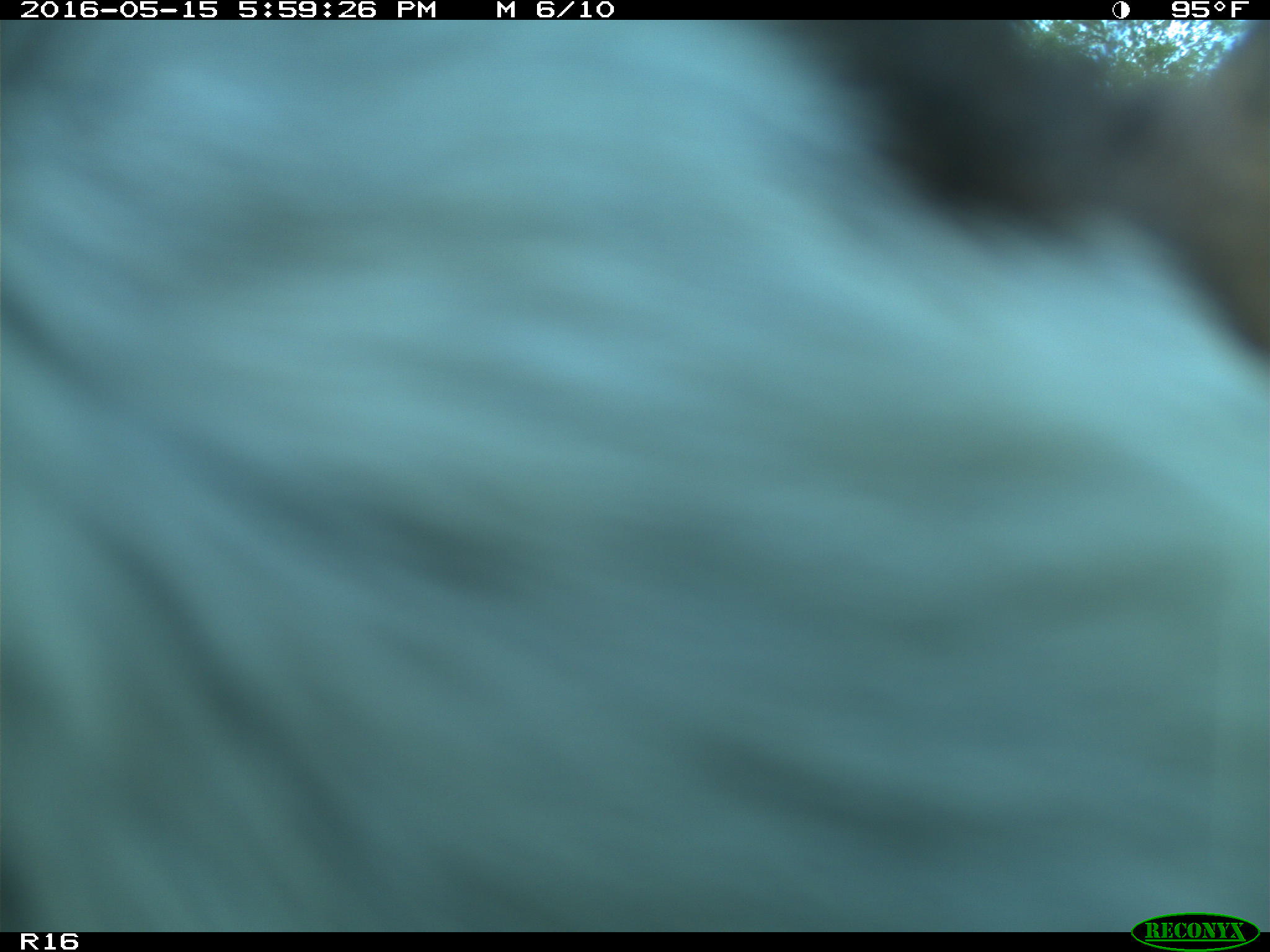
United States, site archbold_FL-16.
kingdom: Animalia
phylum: Chordata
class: Mammalia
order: Artiodactyla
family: Bovidae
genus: Bos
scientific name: Bos taurus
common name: domestic cow